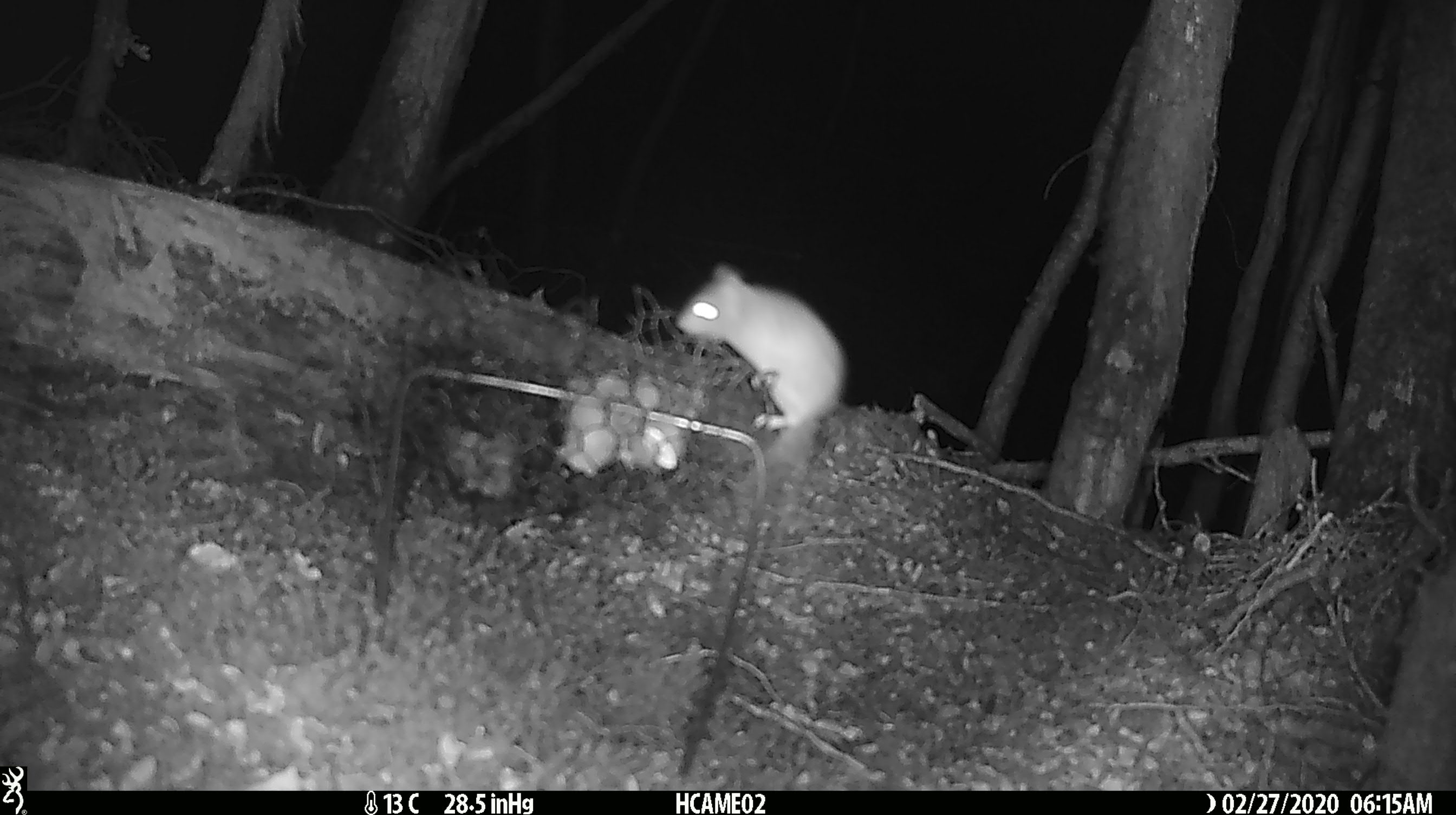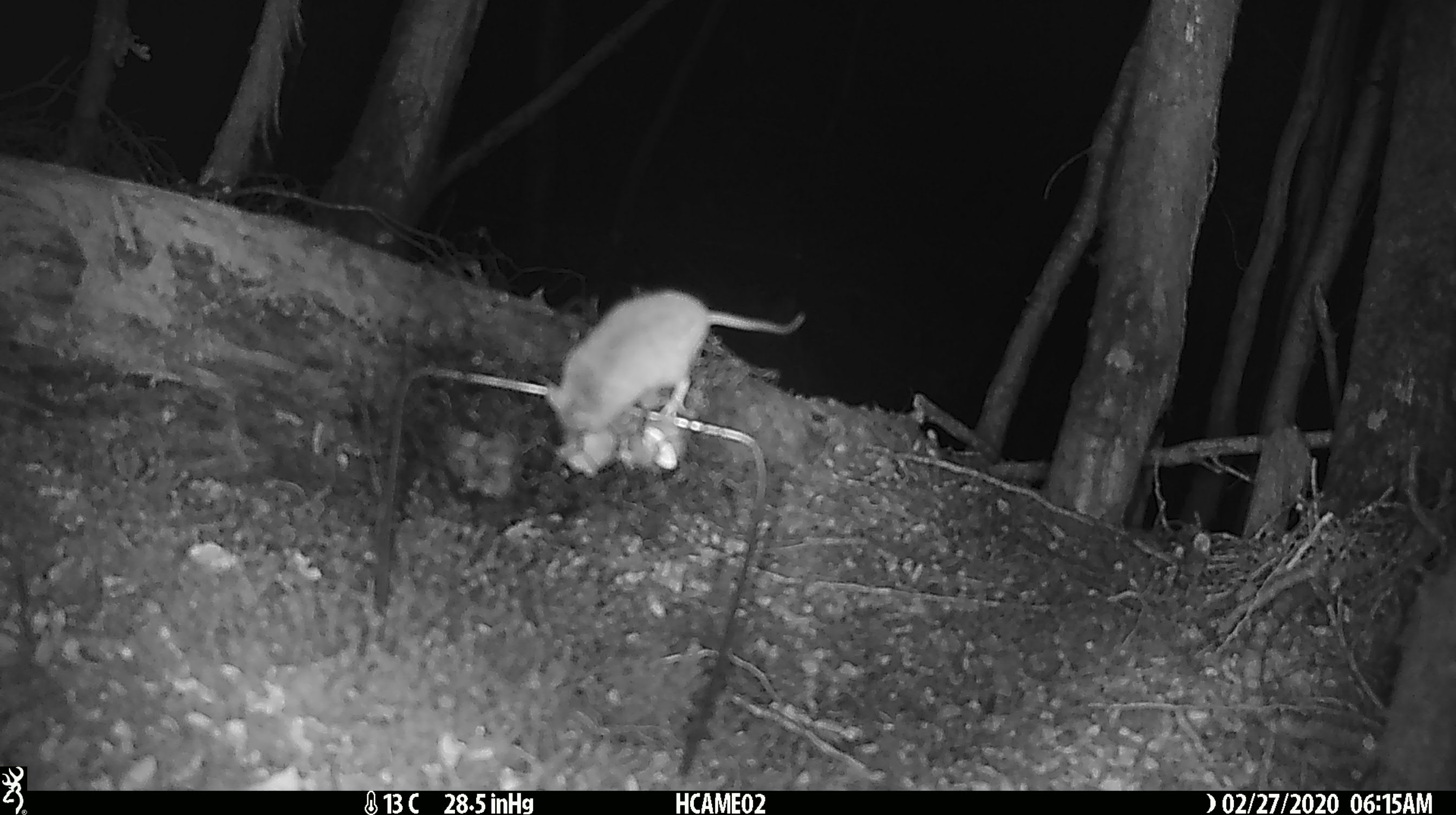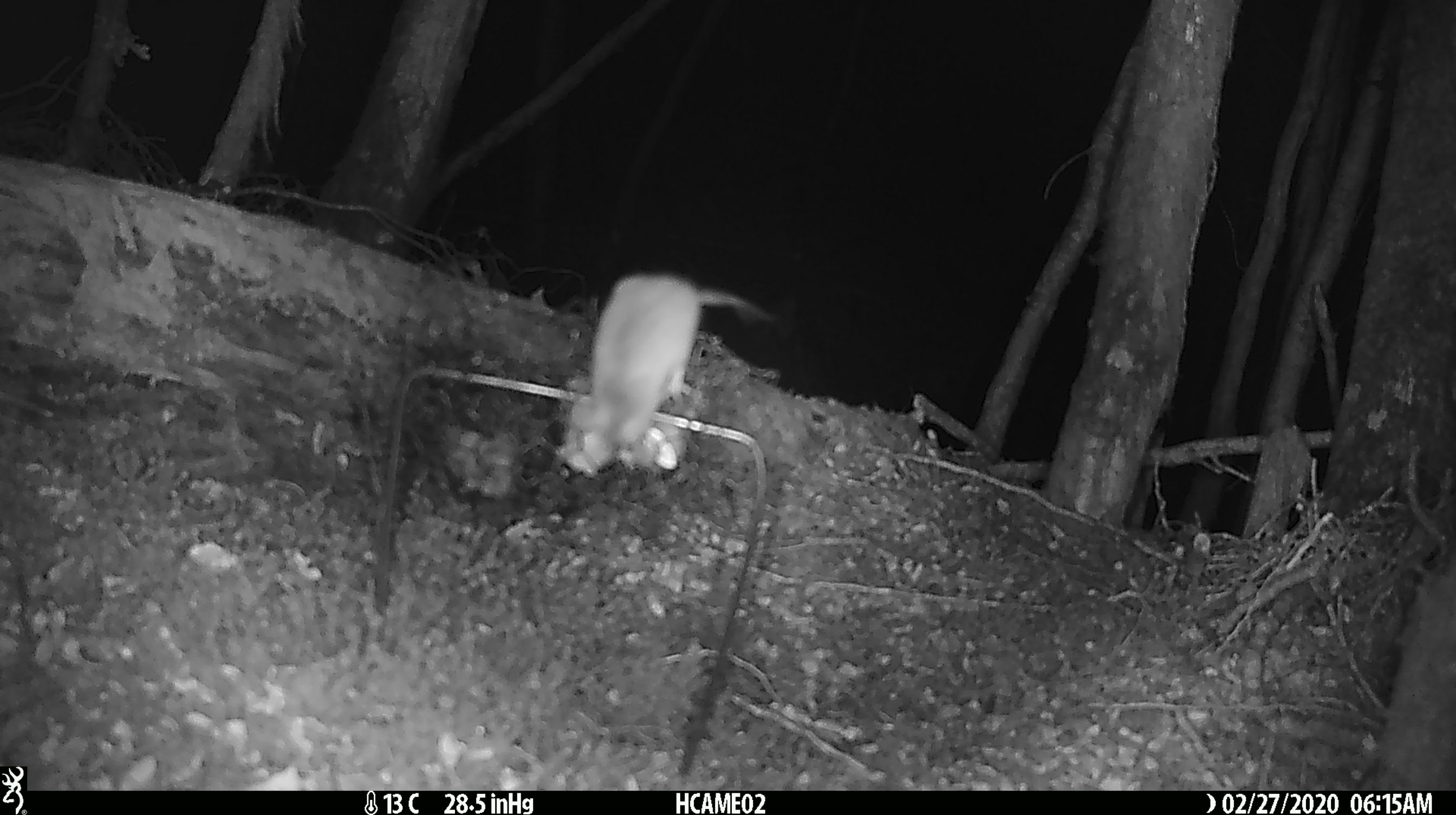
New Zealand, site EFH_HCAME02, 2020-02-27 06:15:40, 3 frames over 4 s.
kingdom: Animalia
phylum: Chordata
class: Mammalia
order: Rodentia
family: Muridae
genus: Mus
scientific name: Mus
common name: mouse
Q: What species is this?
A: Mouse (Mus).